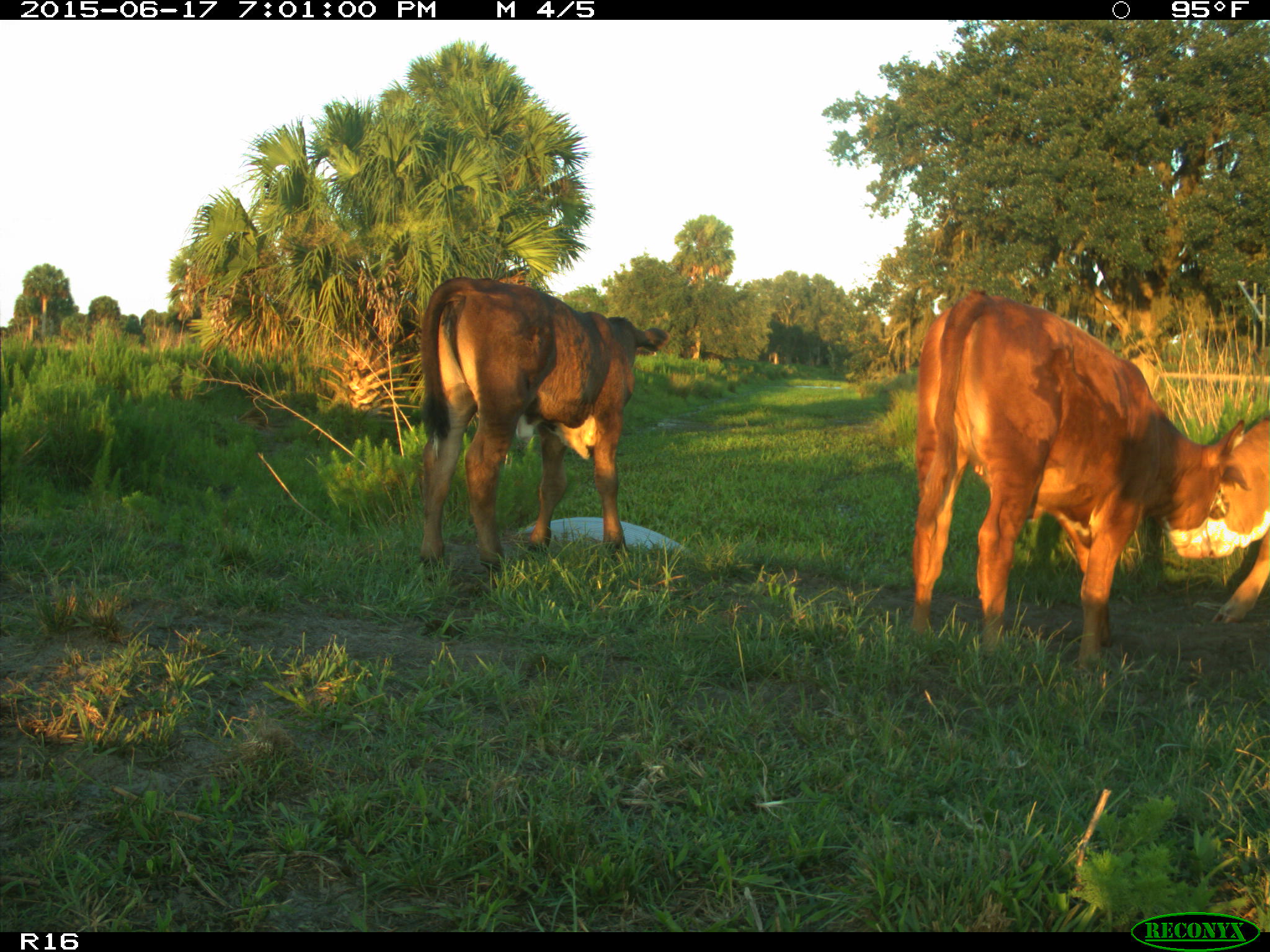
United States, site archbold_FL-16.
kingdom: Animalia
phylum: Chordata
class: Mammalia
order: Artiodactyla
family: Bovidae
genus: Bos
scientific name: Bos taurus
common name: domestic cow